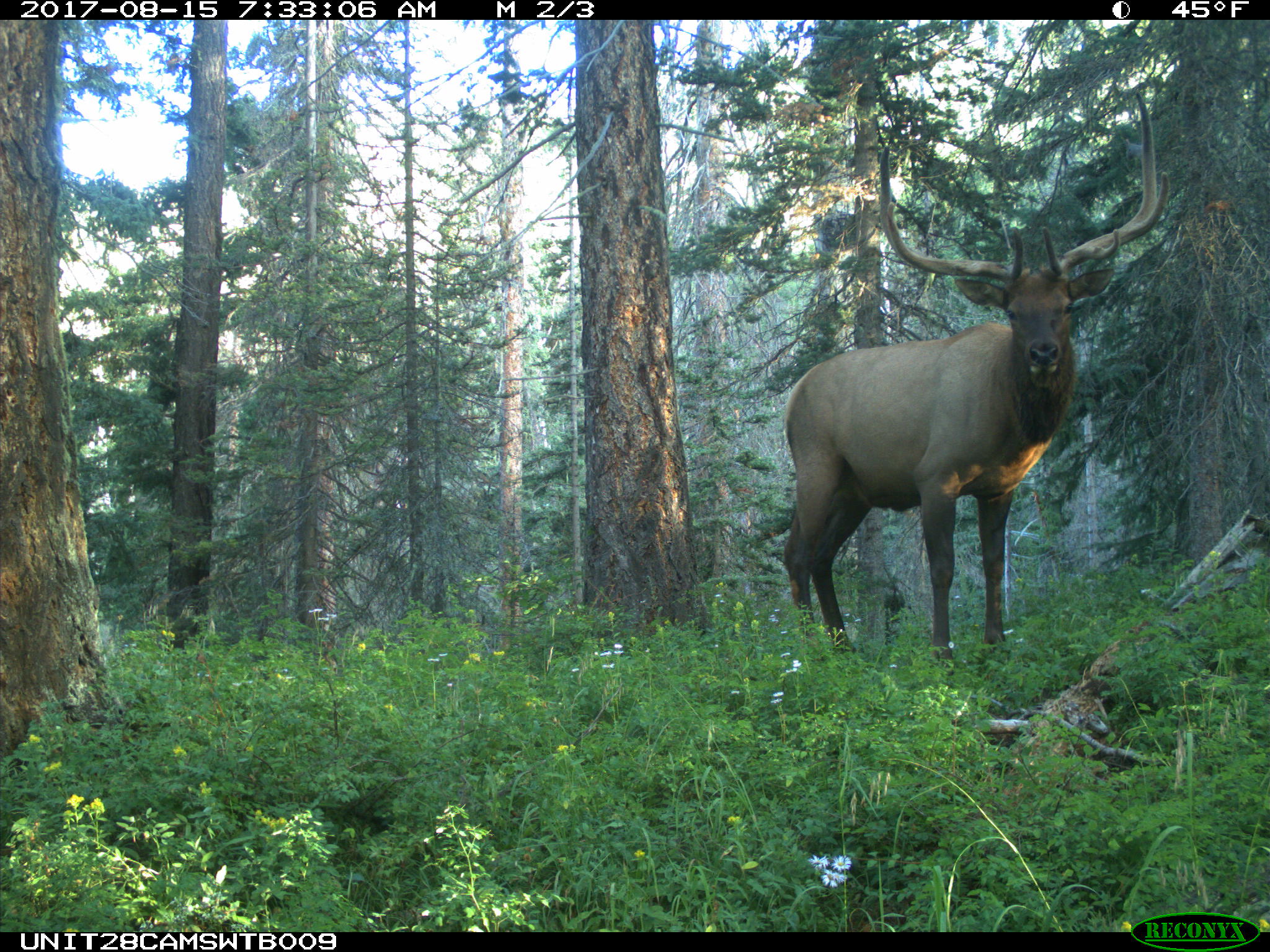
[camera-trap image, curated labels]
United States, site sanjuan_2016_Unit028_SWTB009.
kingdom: Animalia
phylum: Chordata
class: Mammalia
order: Artiodactyla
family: Cervidae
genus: Cervus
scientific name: Cervus elaphus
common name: red deer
Cervus elaphus (red deer).